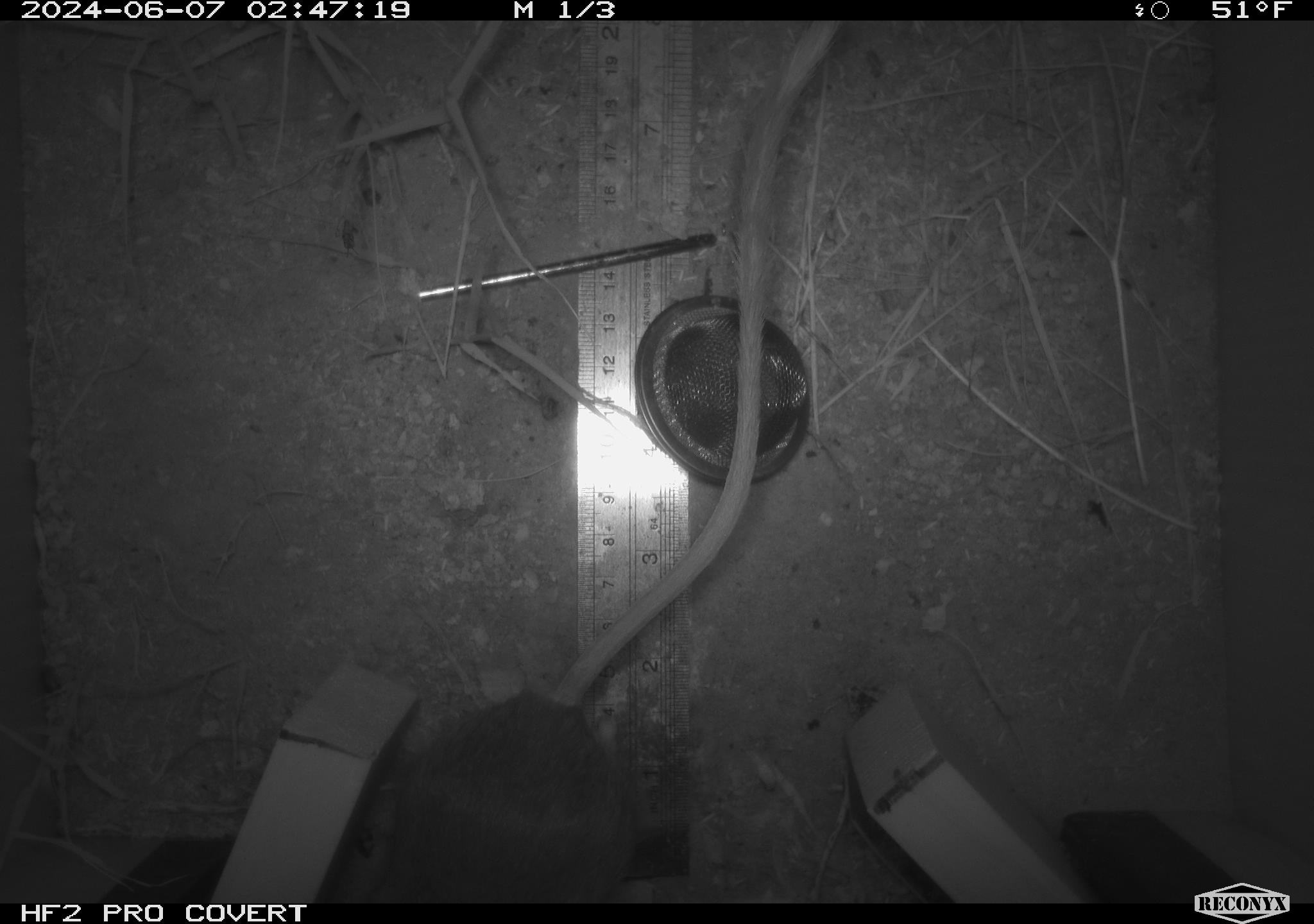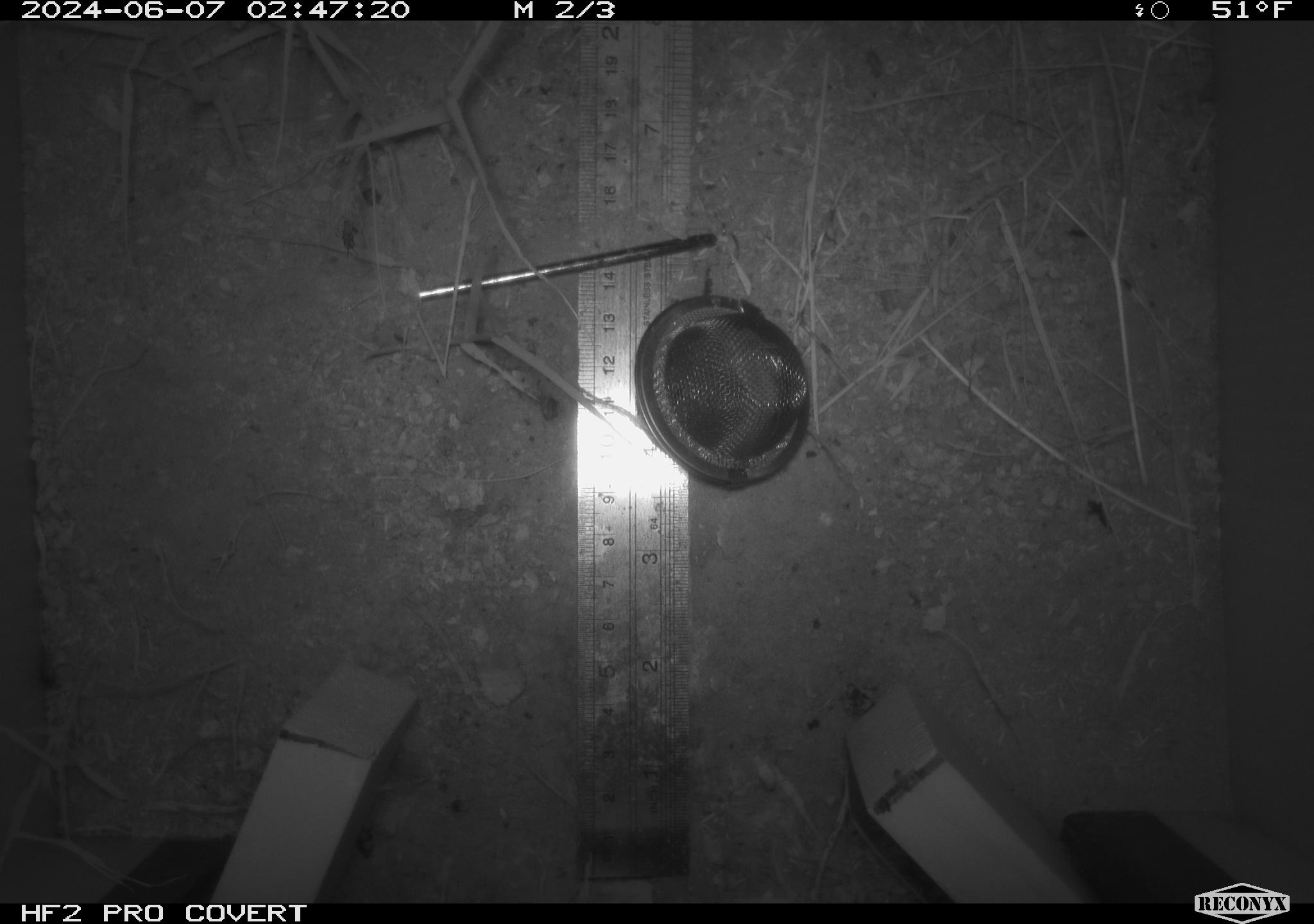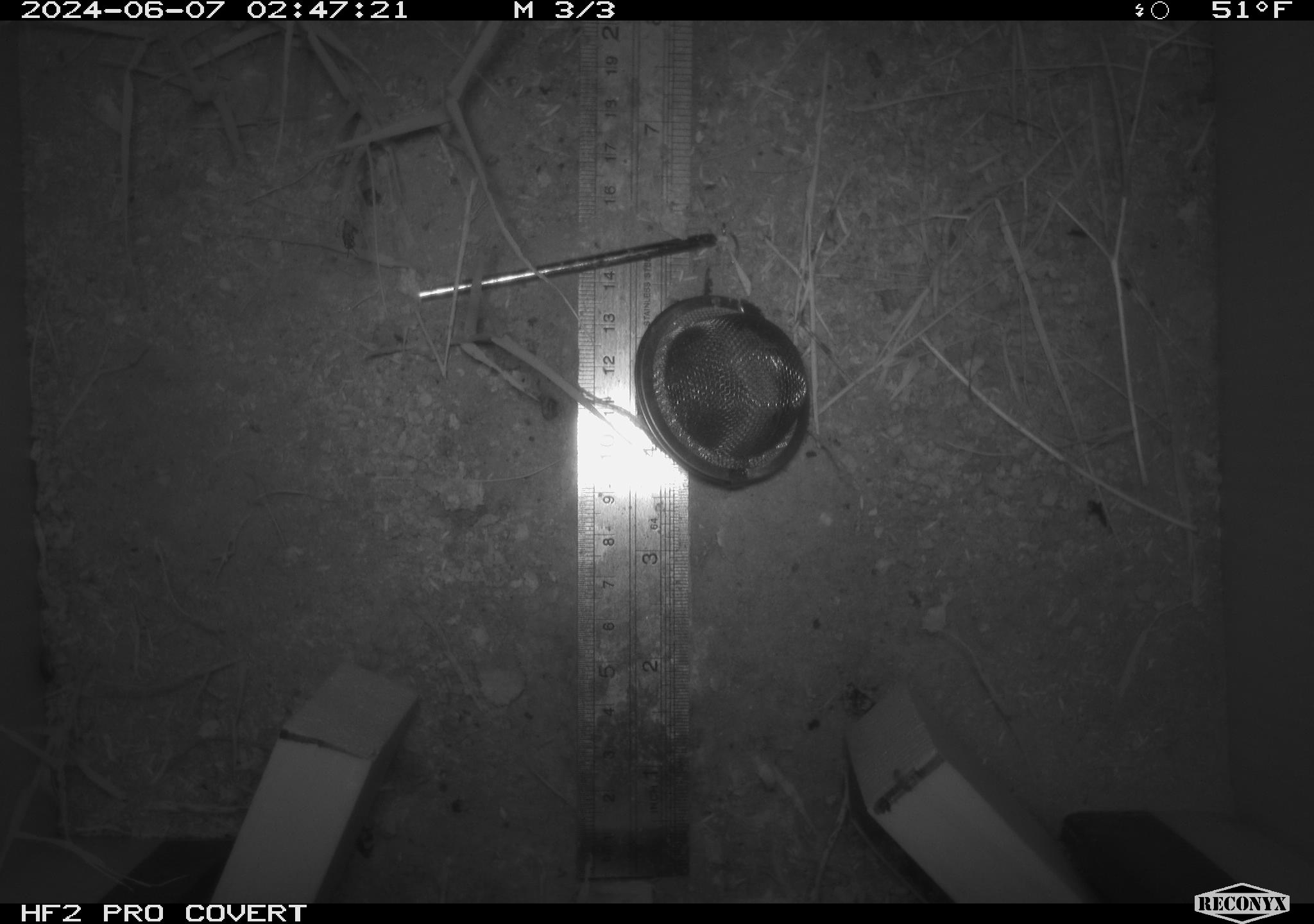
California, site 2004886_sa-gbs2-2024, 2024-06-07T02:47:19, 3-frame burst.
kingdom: Animalia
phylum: Chordata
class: Mammalia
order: Rodentia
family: Heteromyidae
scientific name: Heteromyidae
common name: kangaroo rats and pocket mice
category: heteromyidae family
Heteromyidae family (kangaroo rats and pocket mice) (Heteromyidae).